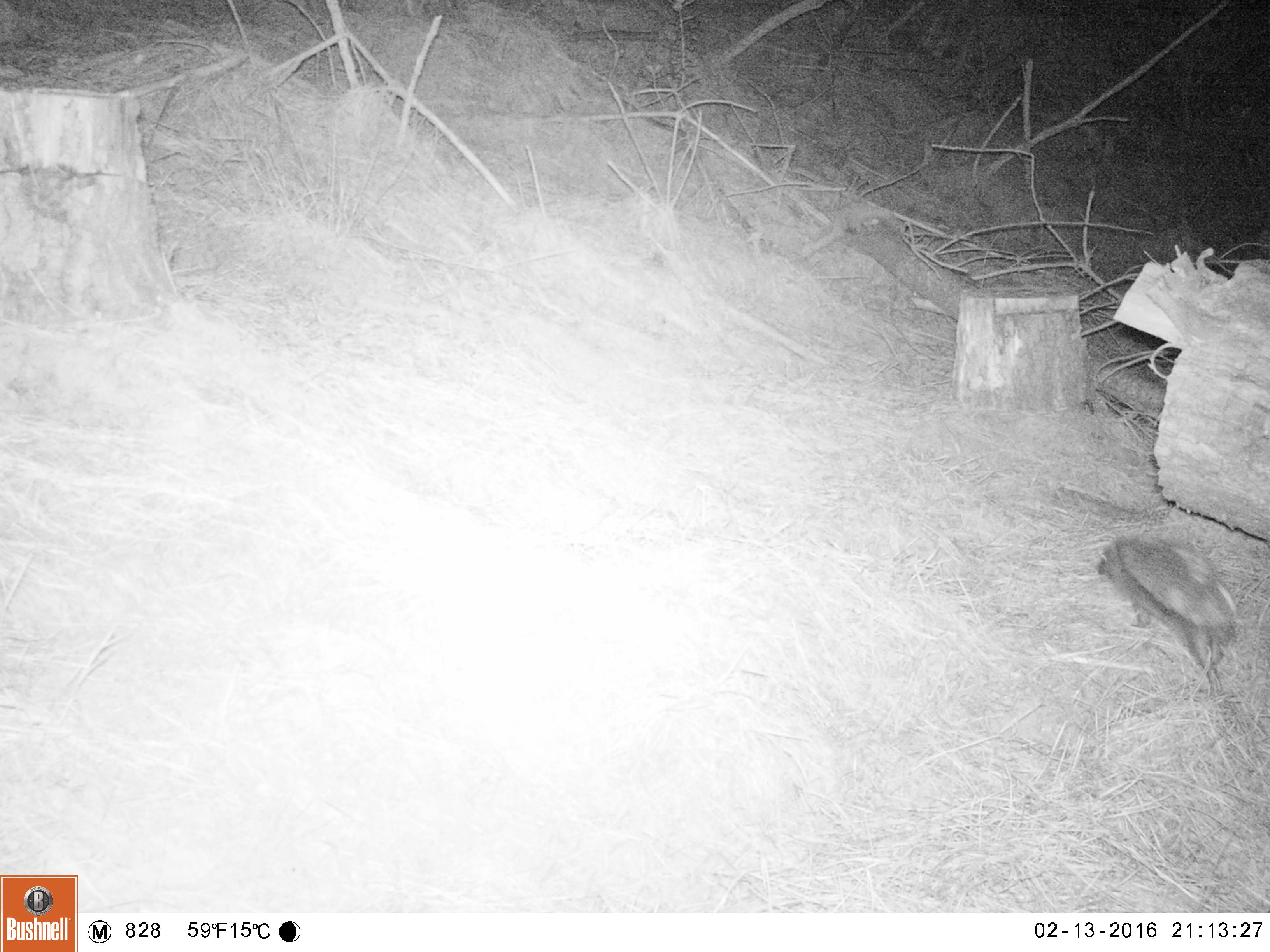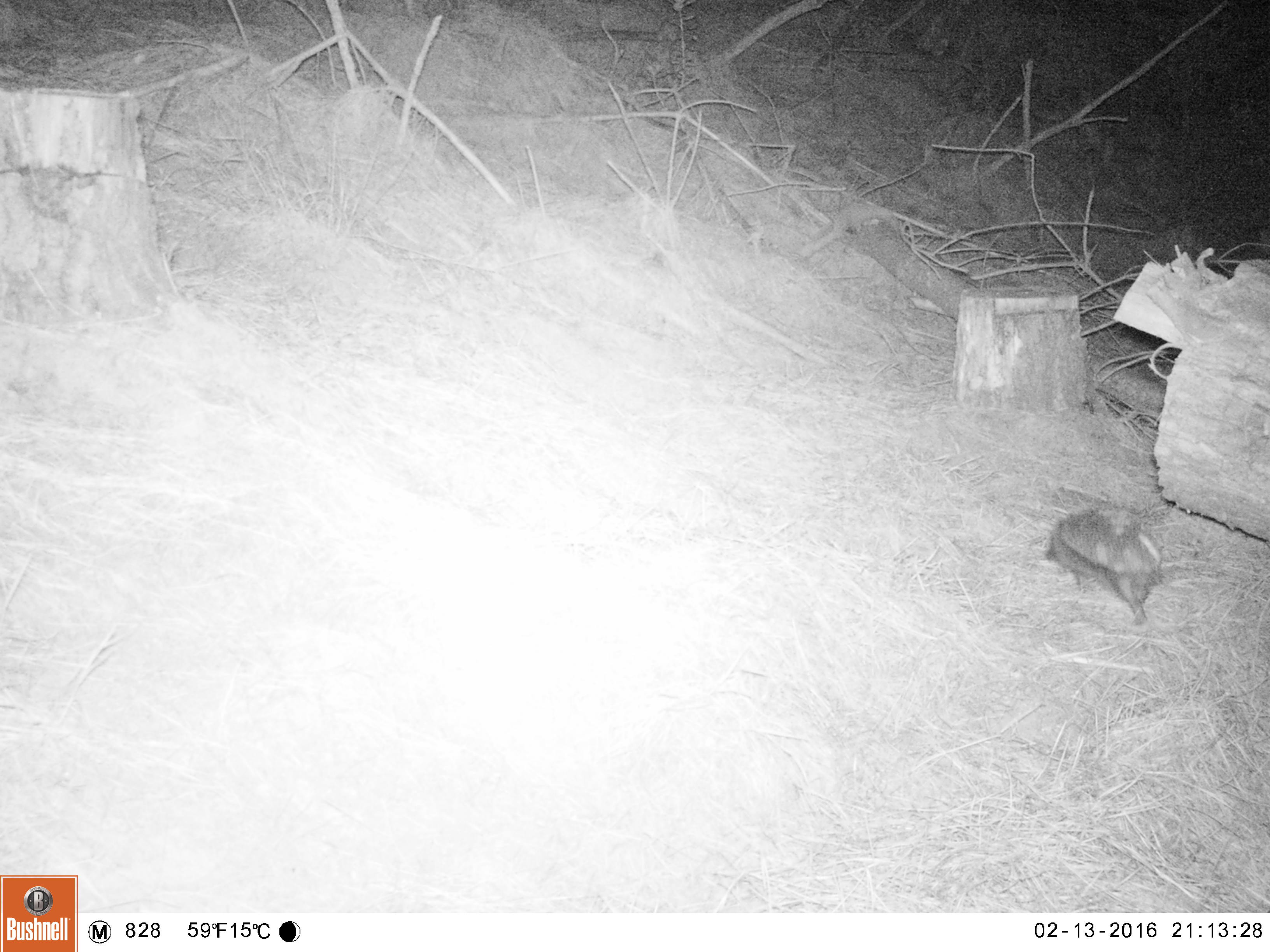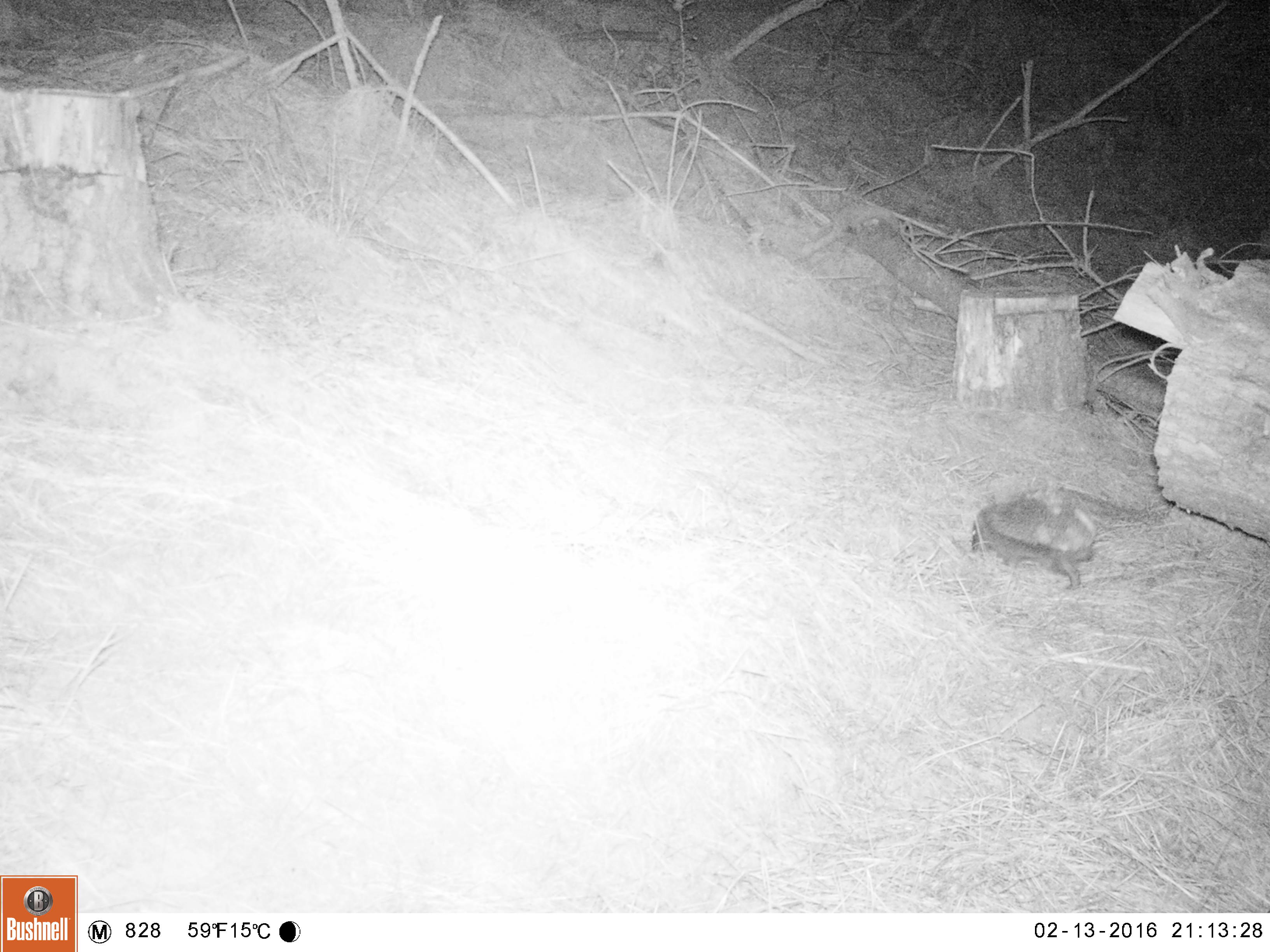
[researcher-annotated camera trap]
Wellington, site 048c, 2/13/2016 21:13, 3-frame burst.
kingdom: Animalia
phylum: Chordata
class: Mammalia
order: Eulipotyphla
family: Erinaceidae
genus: Erinaceus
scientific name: Erinaceus europaeus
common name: hedgehog